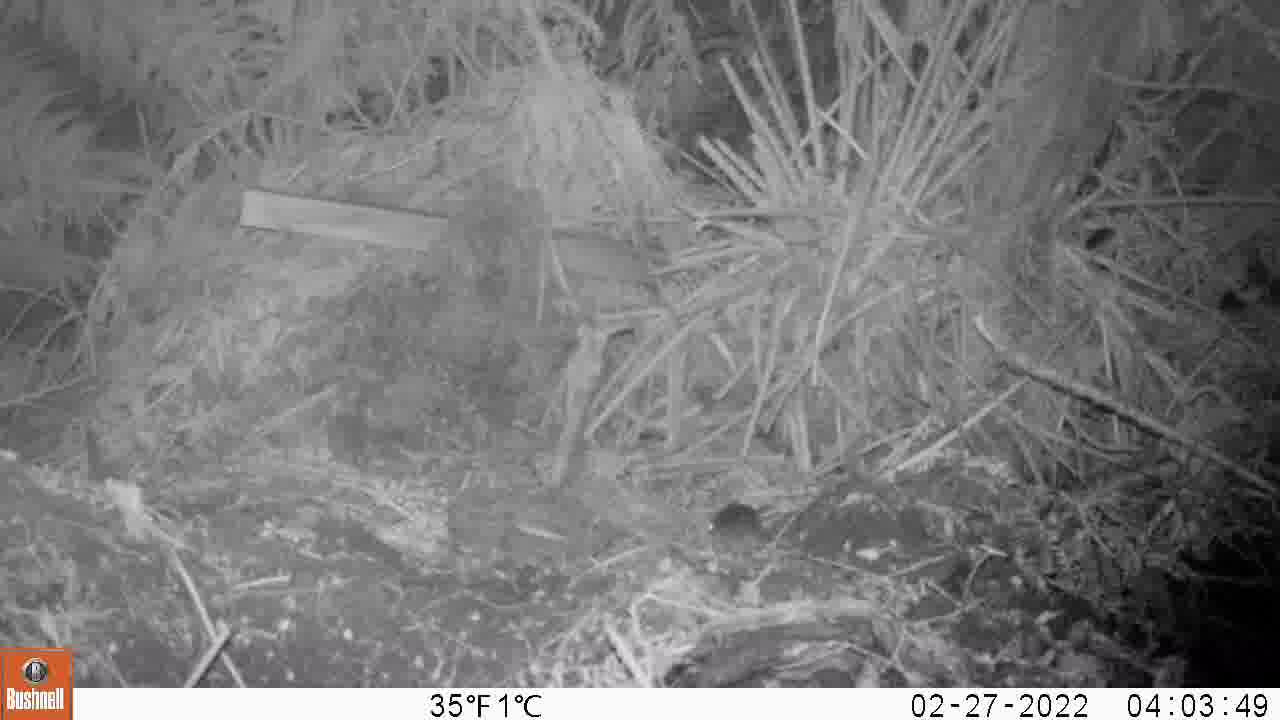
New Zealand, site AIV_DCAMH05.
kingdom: Animalia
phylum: Chordata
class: Mammalia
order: Rodentia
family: Muridae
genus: Mus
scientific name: Mus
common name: mouse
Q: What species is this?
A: Mouse (Mus).